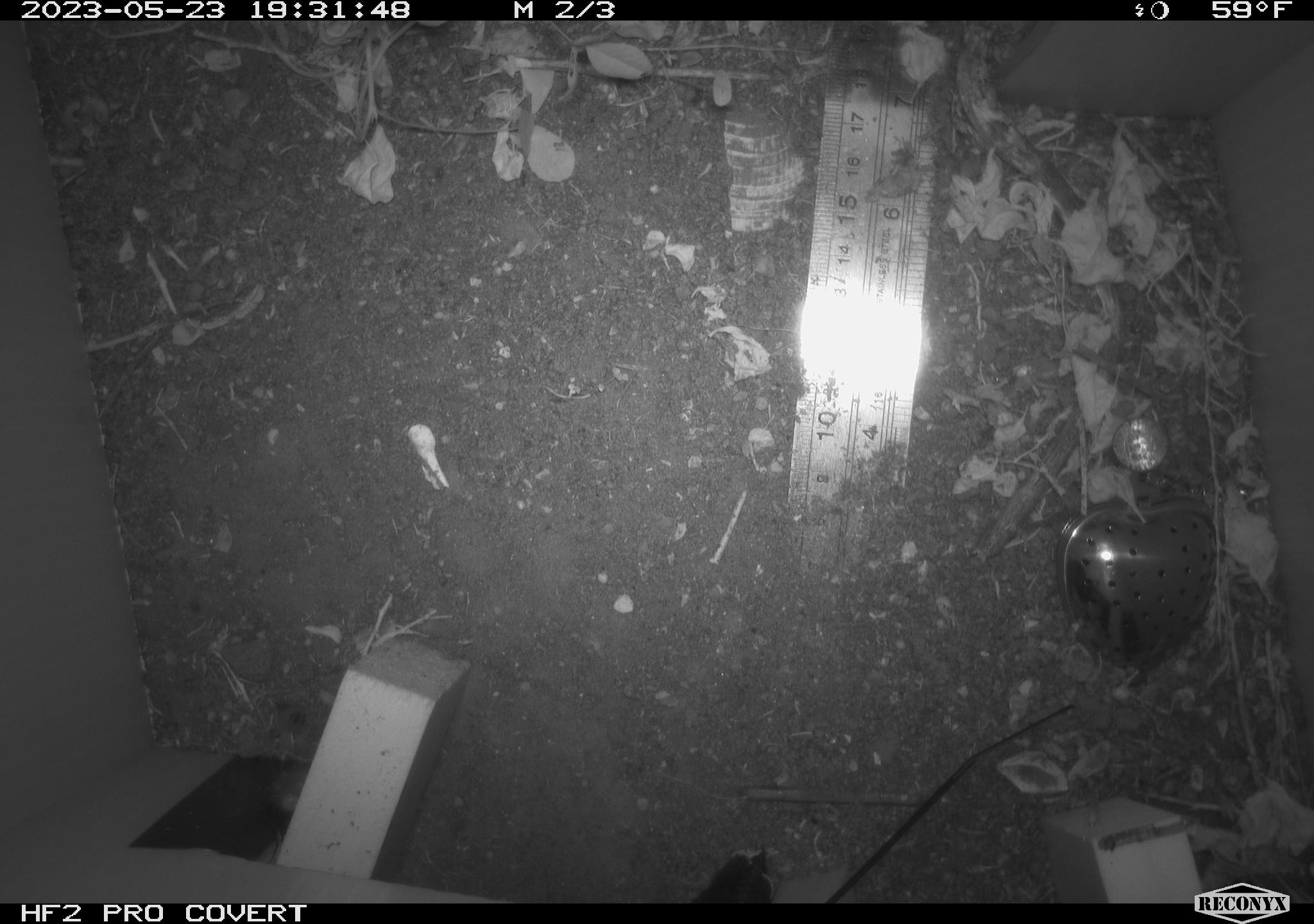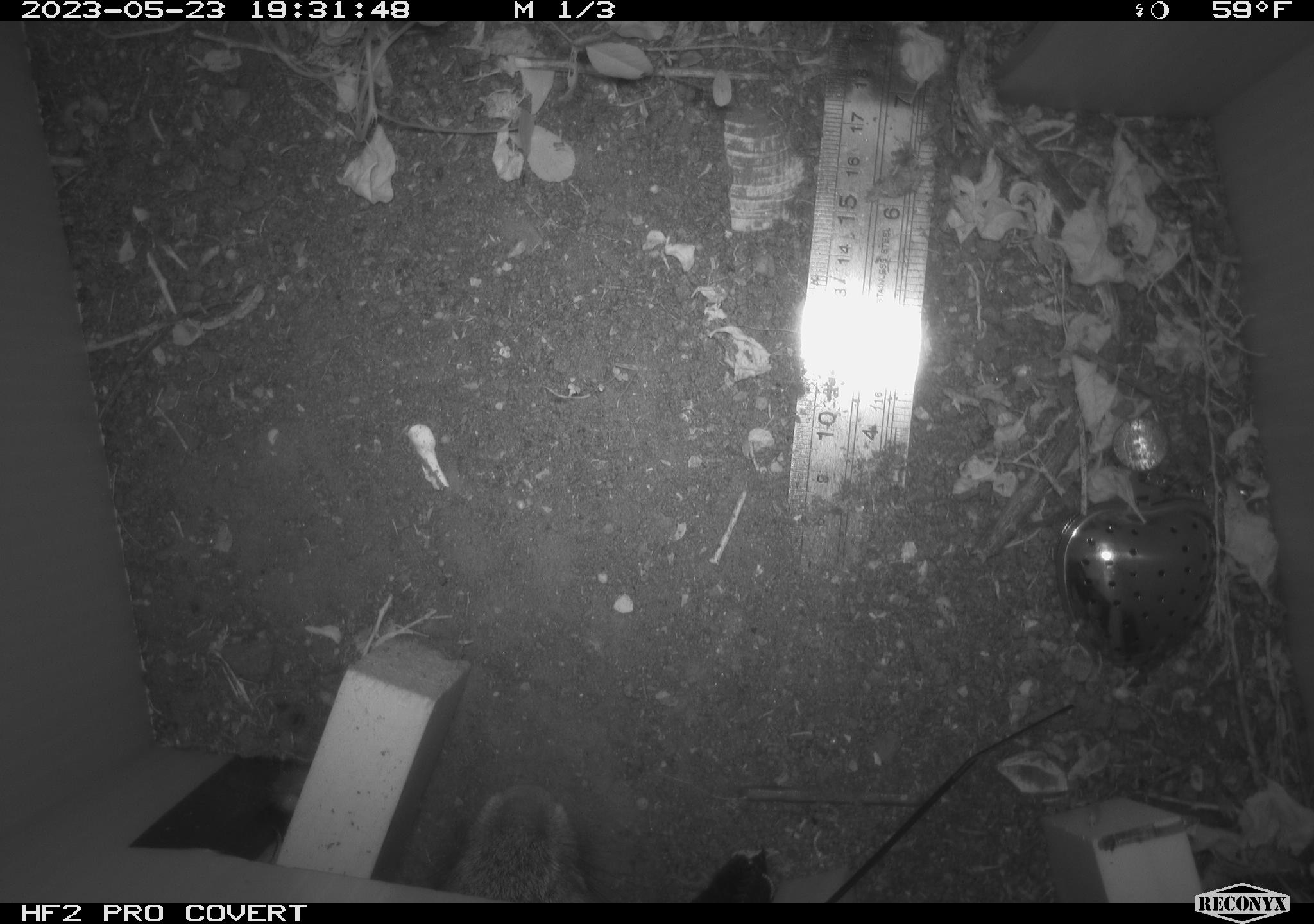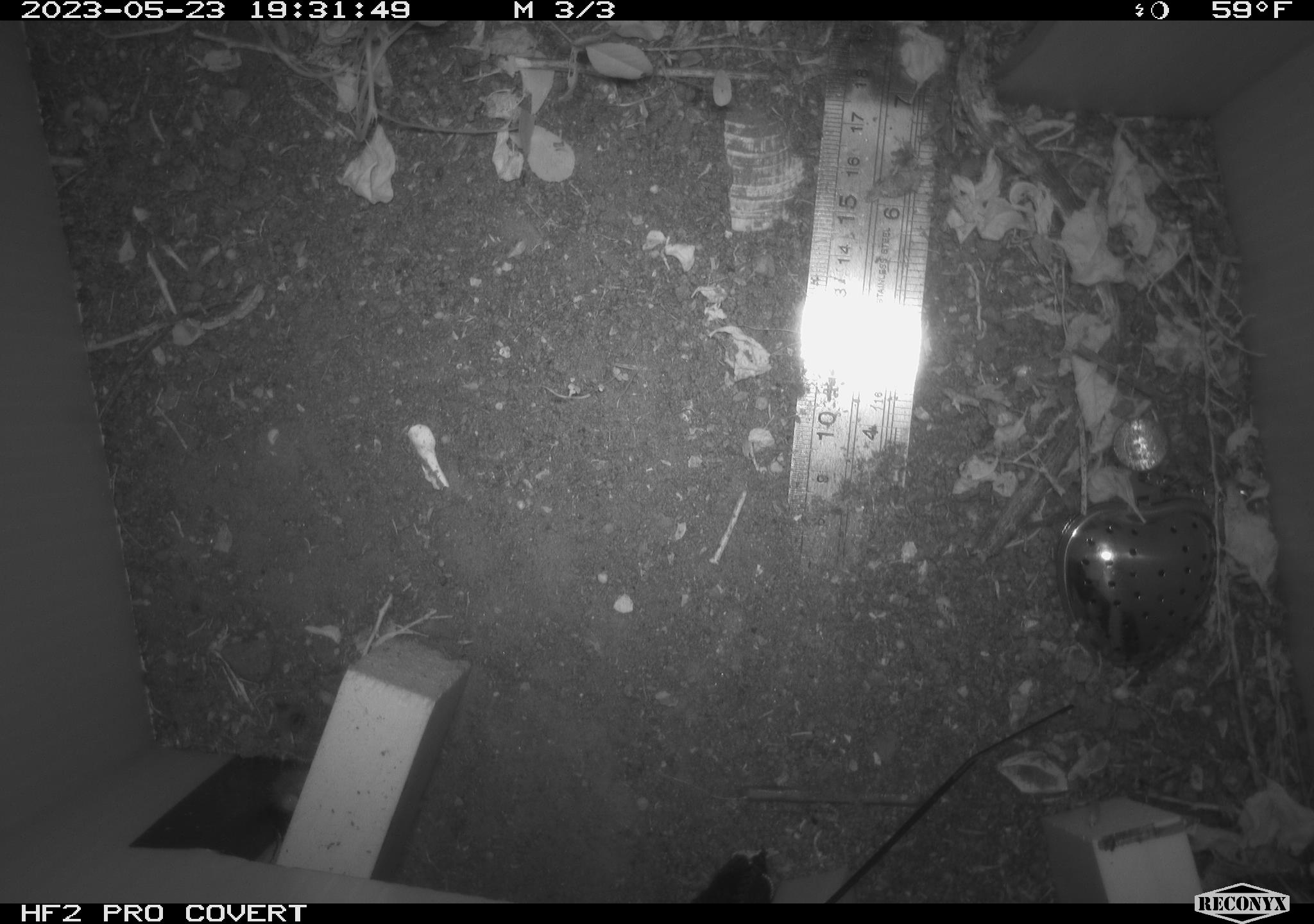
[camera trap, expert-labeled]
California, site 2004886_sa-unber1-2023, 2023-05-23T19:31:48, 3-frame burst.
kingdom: Animalia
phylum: Chordata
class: Mammalia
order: Lagomorpha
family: Leporidae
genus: Sylvilagus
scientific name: Sylvilagus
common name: cottontail rabbits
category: sylvilagus species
Sylvilagus species (cottontail rabbits) (Sylvilagus).